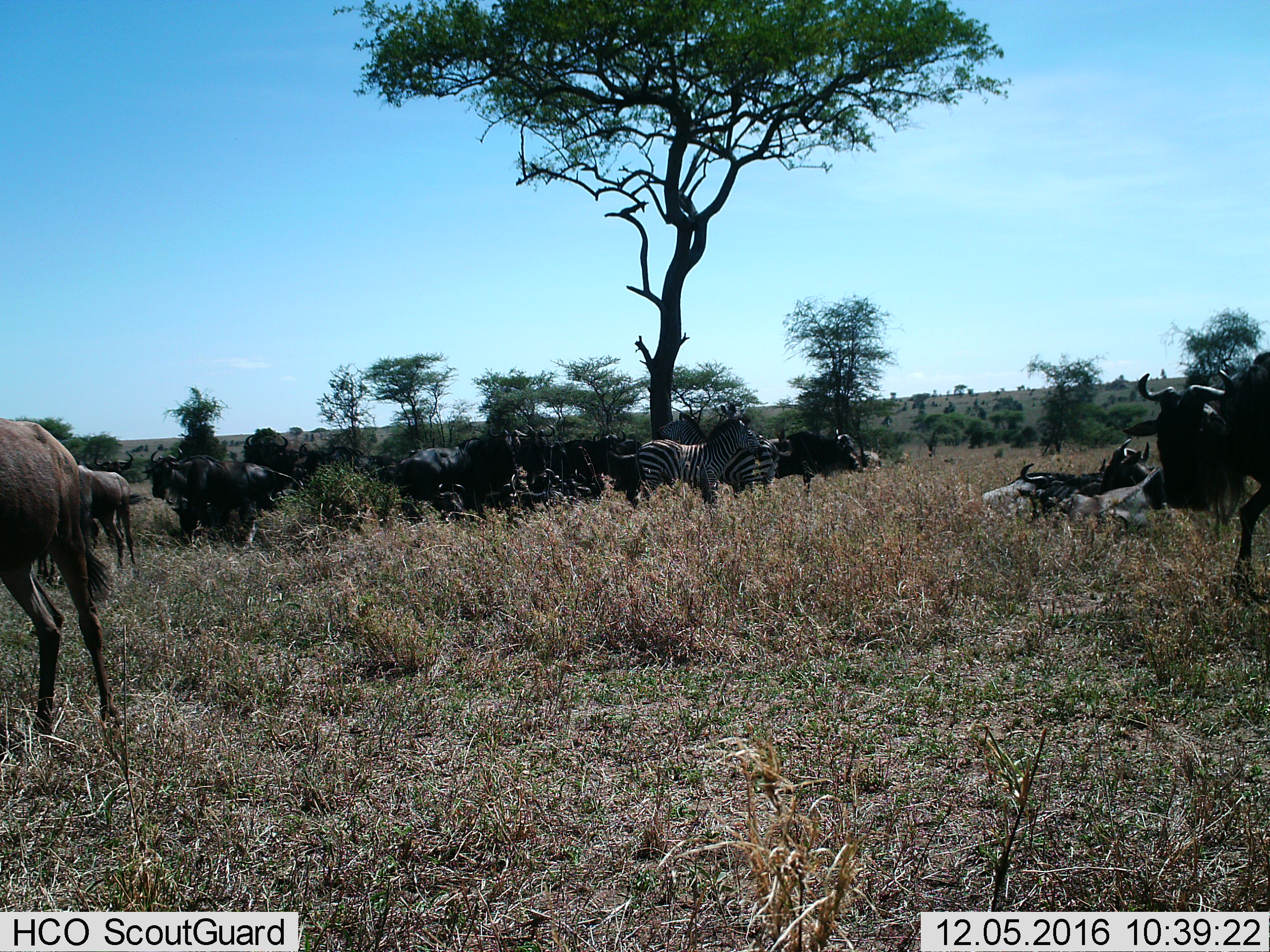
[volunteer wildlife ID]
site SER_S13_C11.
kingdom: Animalia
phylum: Chordata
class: Mammalia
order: Artiodactyla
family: Bovidae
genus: Connochaetes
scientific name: Connochaetes taurinus taurinus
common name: blue wildebeest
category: wildebeestblue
Wildebeestblue (blue wildebeest) (Connochaetes taurinus taurinus), count 11-50. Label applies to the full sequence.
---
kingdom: Animalia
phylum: Chordata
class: Mammalia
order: Perissodactyla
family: Equidae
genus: Equus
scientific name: Equus quagga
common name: plains zebra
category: zebraplains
Zebraplains (plains zebra) (Equus quagga), count 2. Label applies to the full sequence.